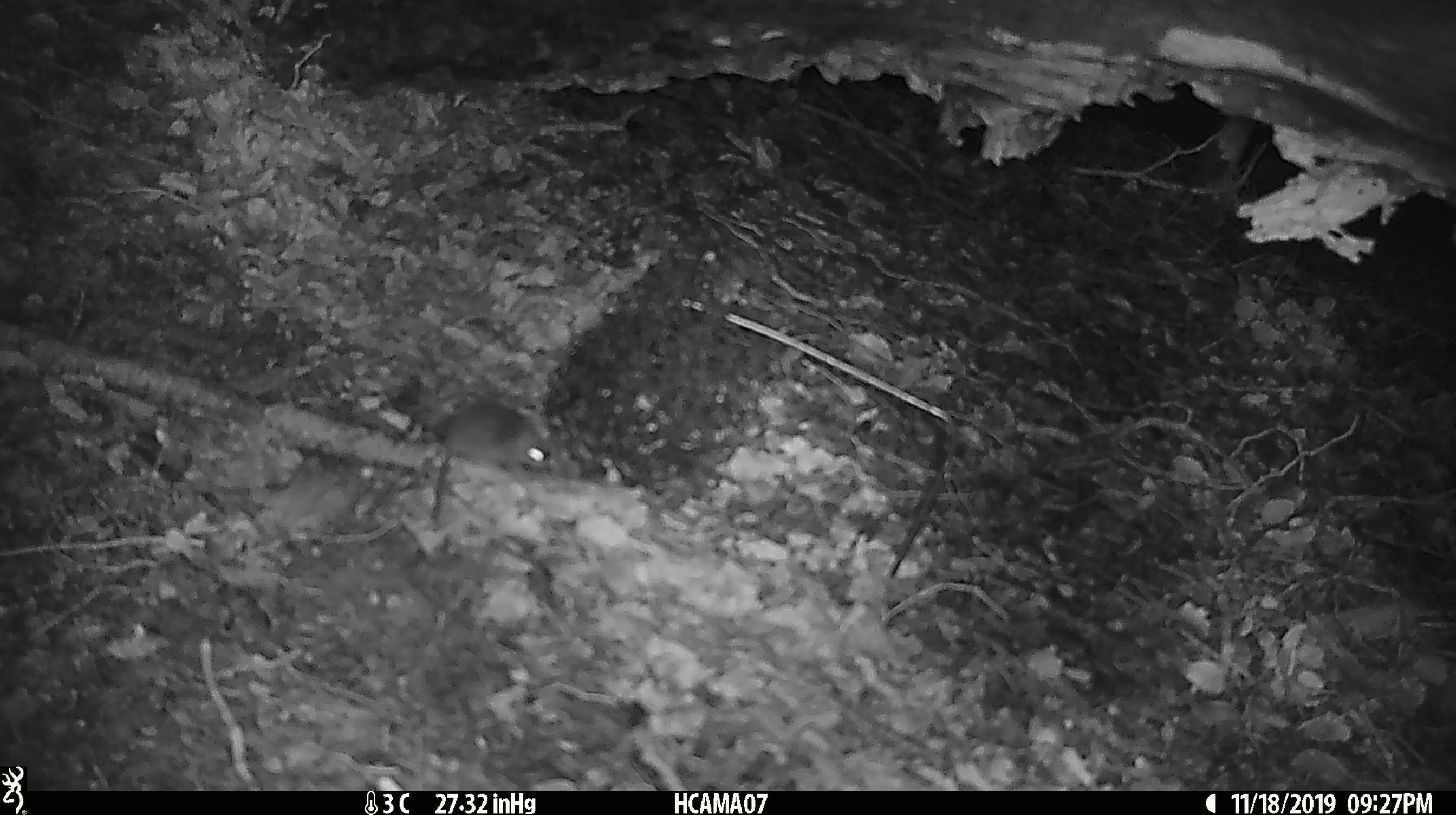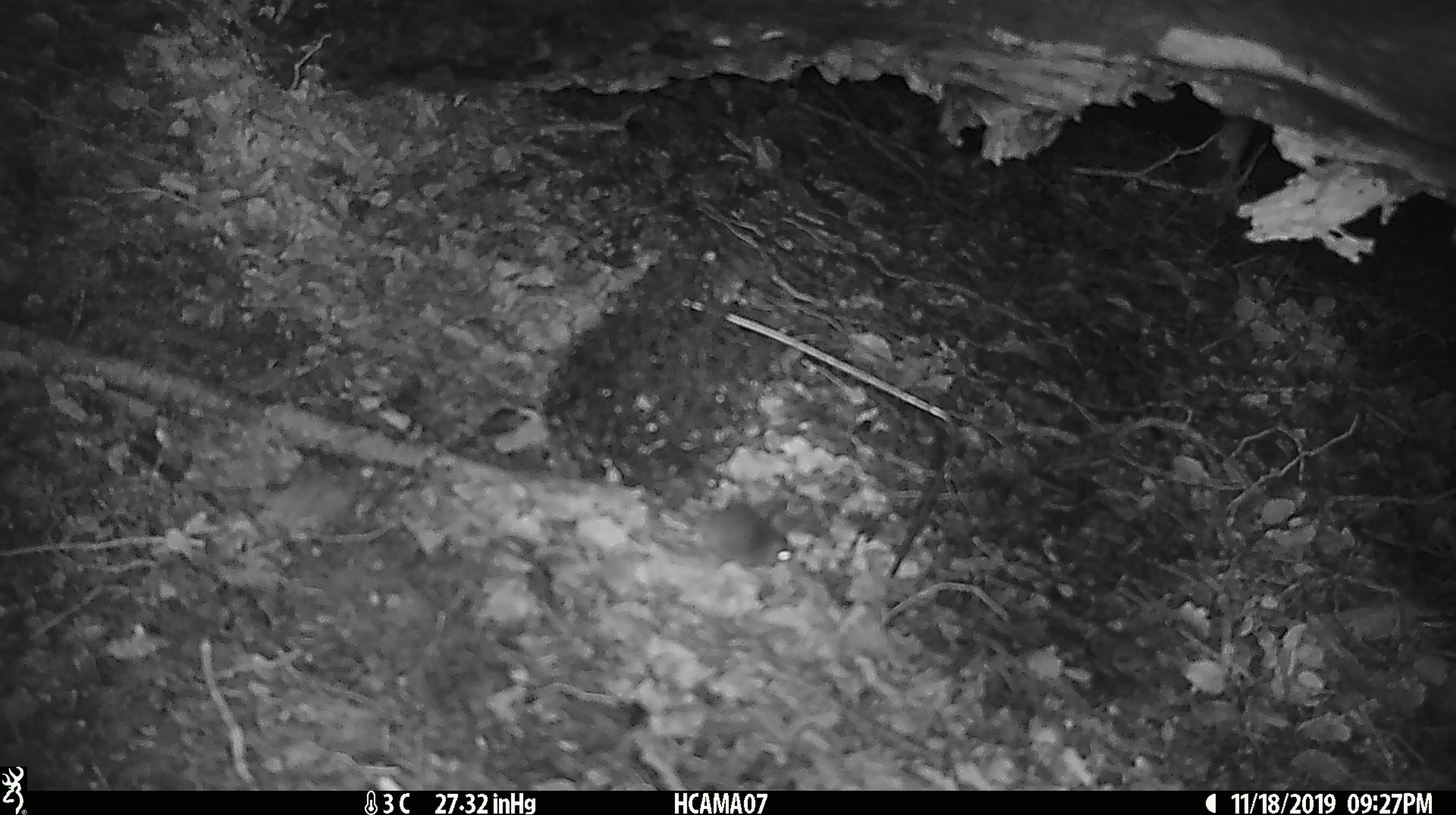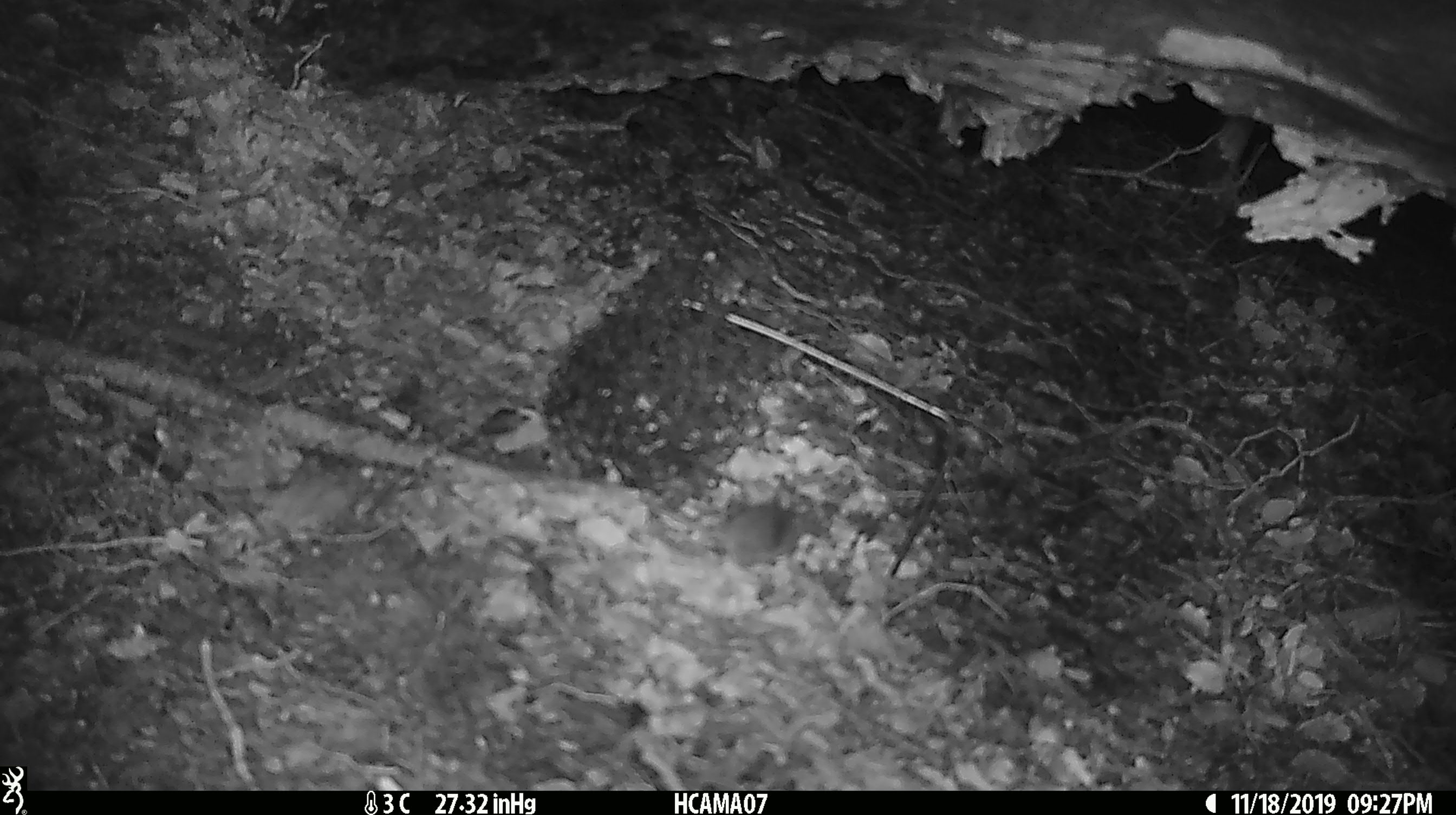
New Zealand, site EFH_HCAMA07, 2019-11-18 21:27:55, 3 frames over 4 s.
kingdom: Animalia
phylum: Chordata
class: Mammalia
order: Rodentia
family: Muridae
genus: Mus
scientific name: Mus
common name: mouse